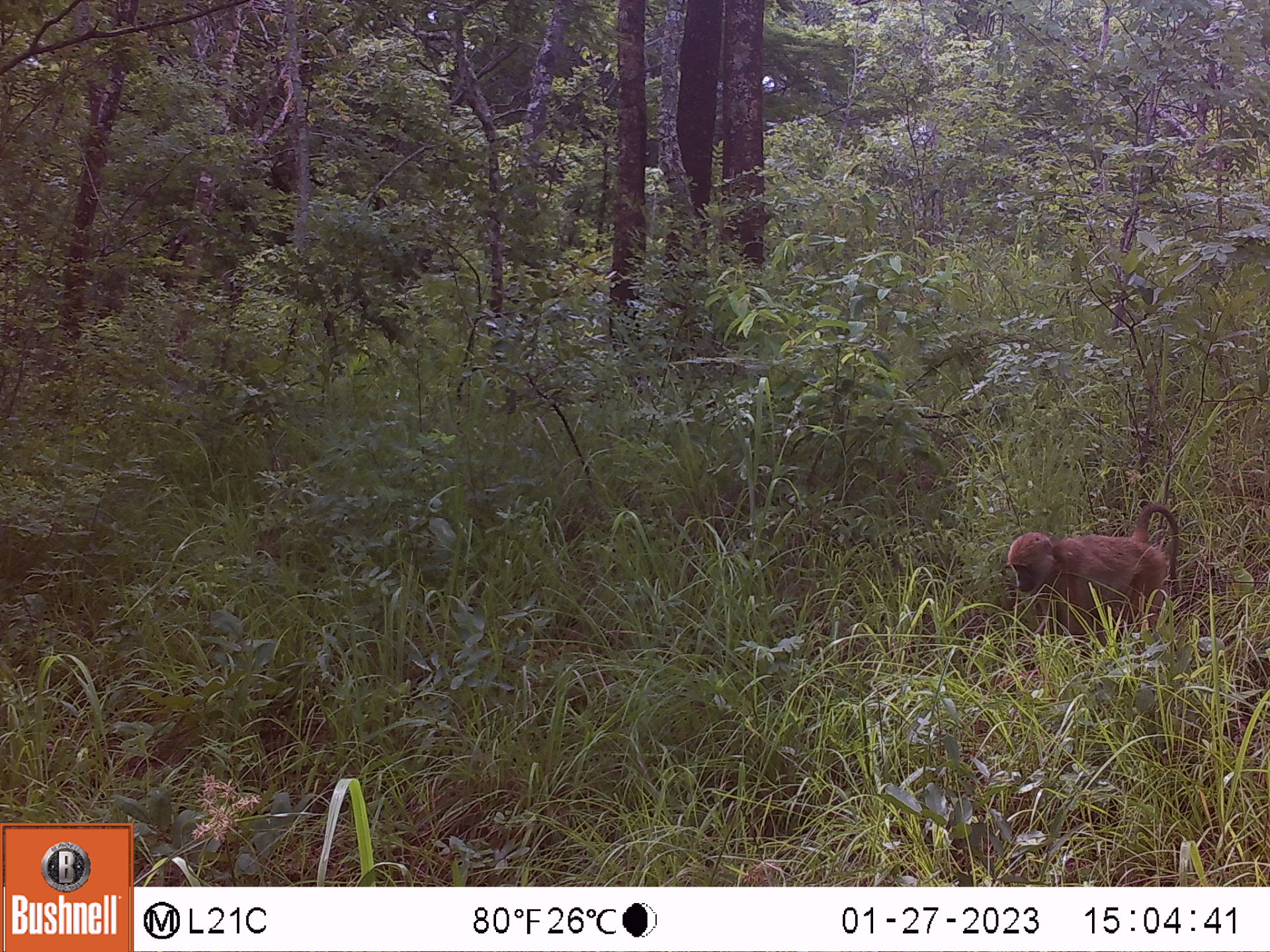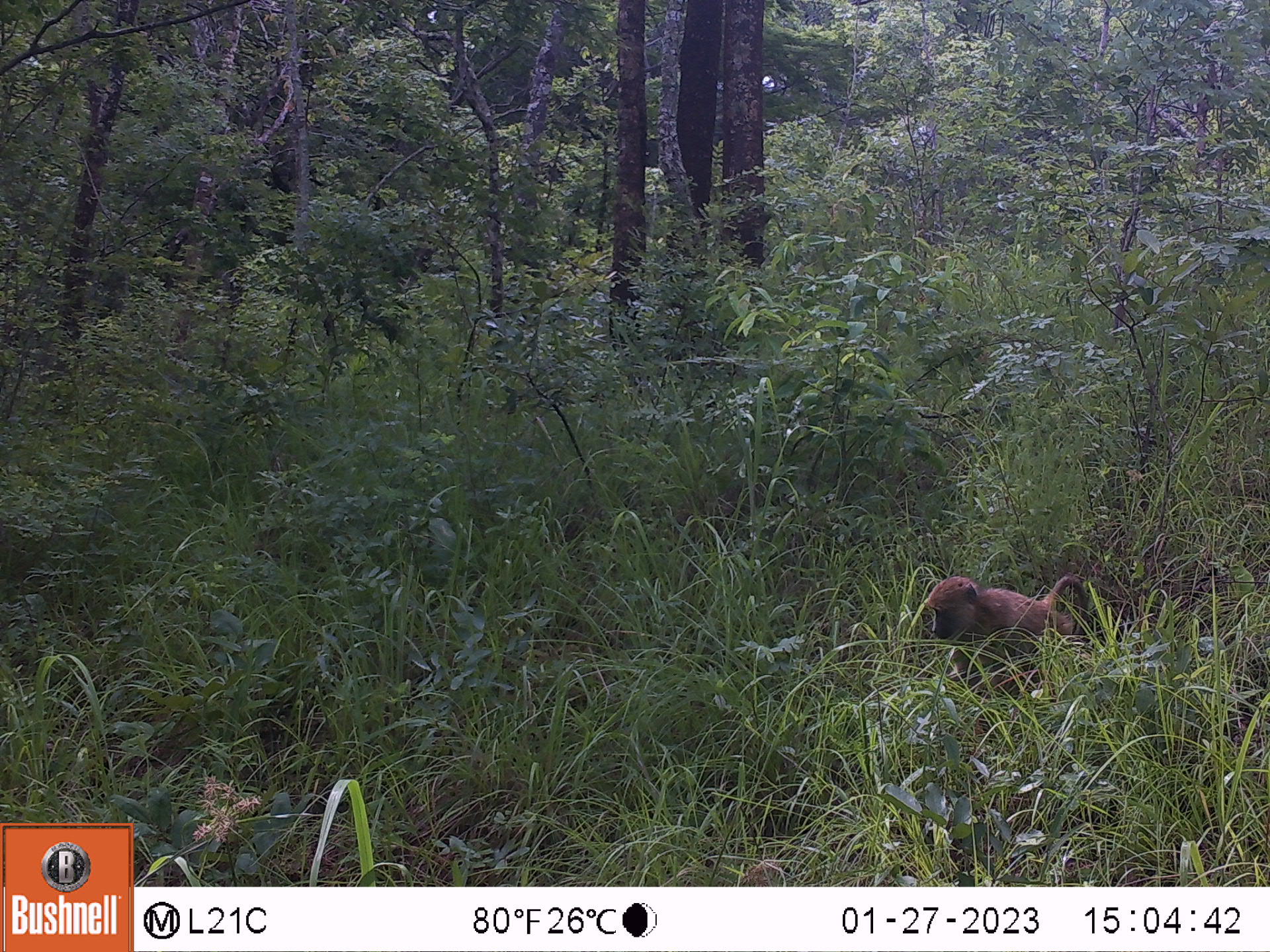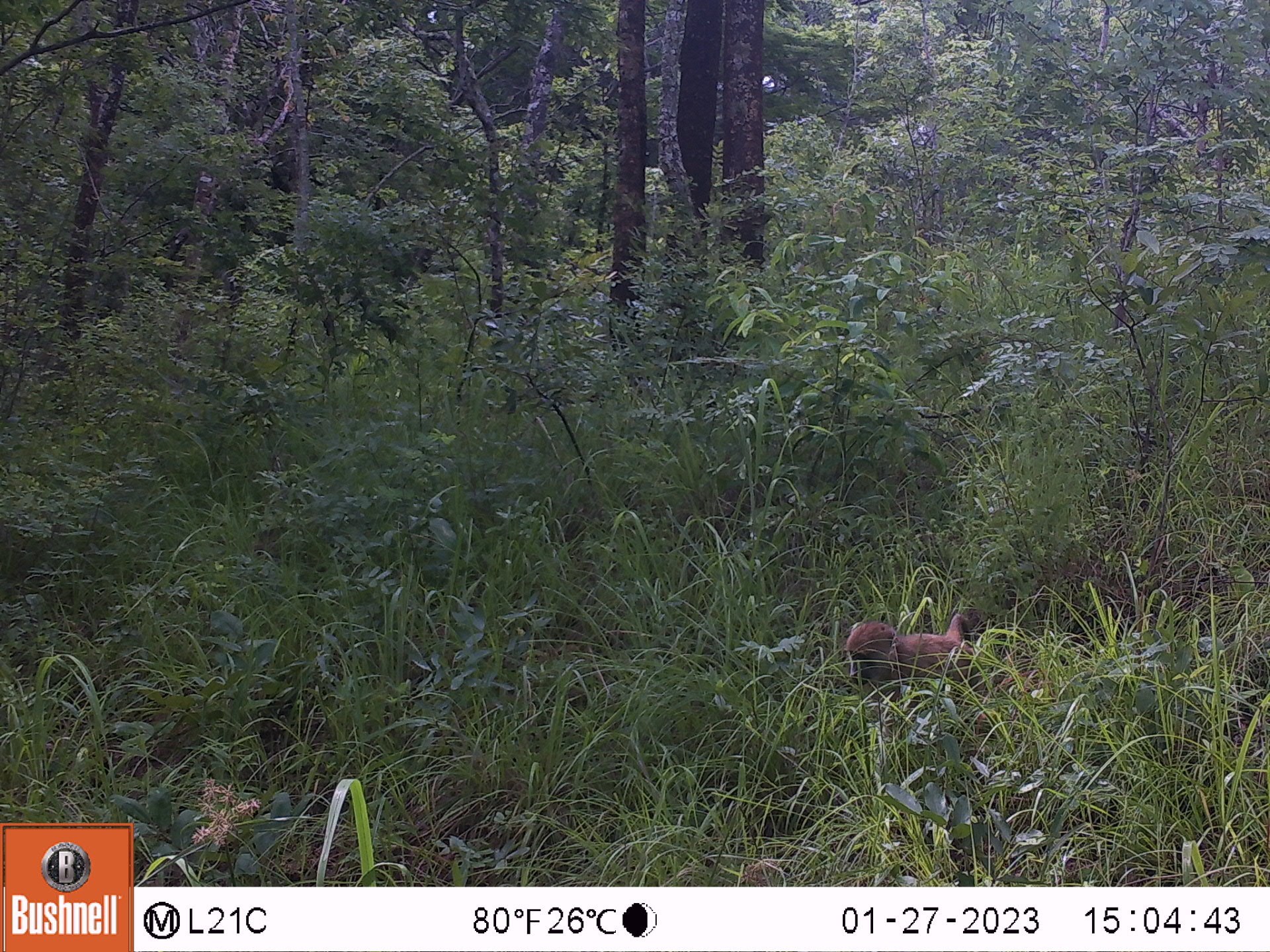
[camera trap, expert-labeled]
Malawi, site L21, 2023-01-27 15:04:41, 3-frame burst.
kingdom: Animalia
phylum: Chordata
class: Mammalia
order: Primates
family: Cercopithecidae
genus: Papio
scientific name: Papio cynocephalus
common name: yellow baboon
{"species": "yellow baboon (Papio cynocephalus)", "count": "1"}